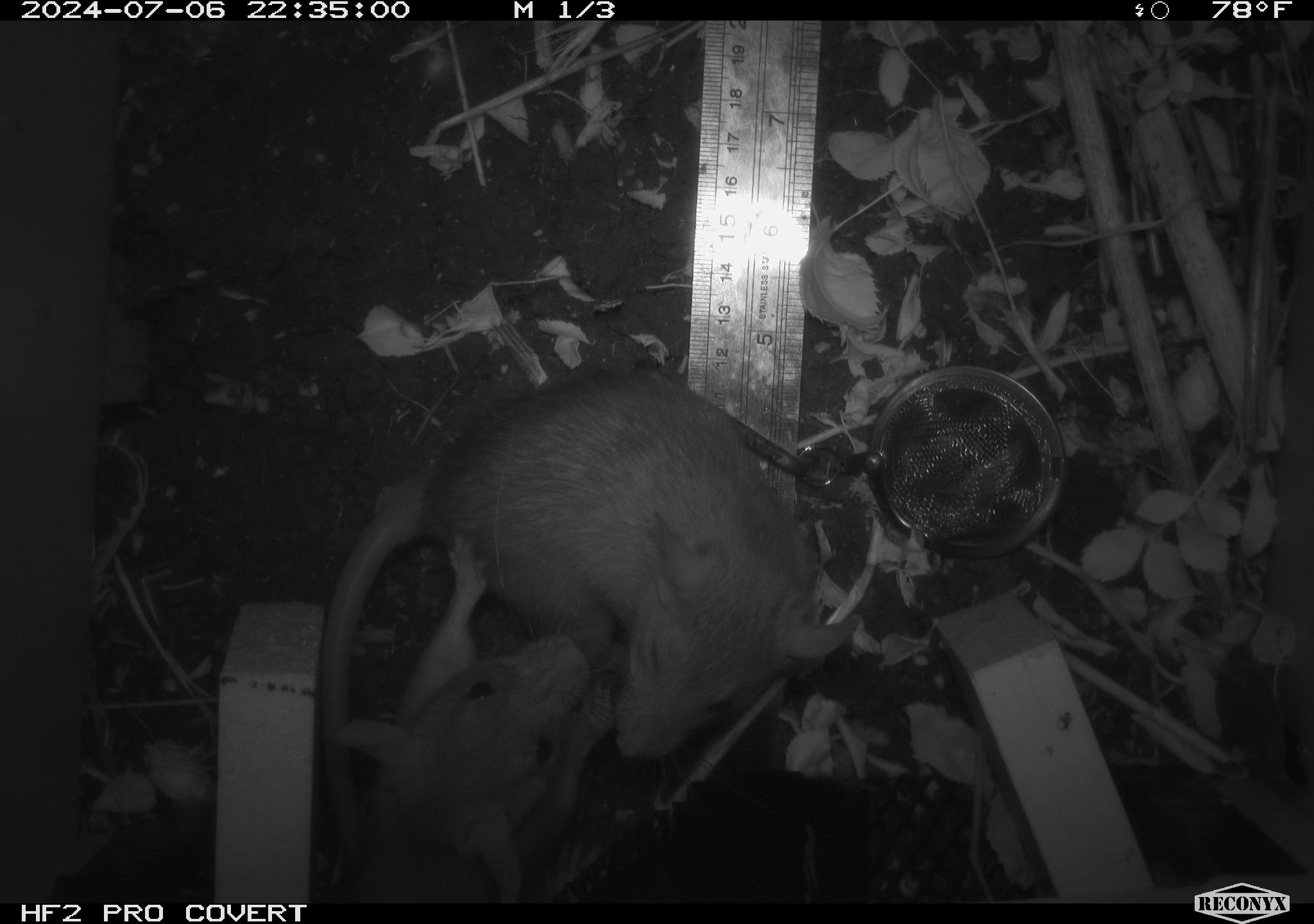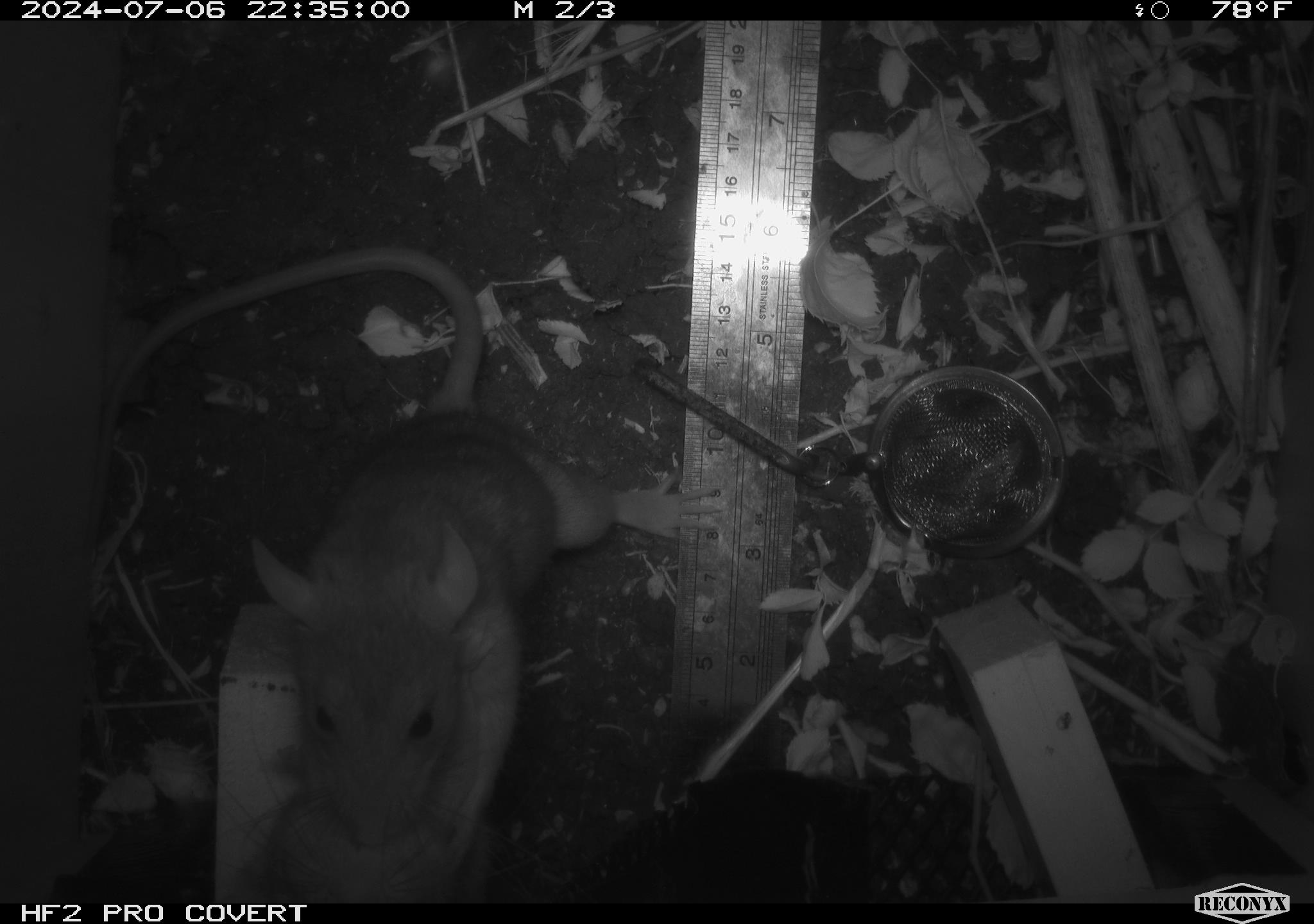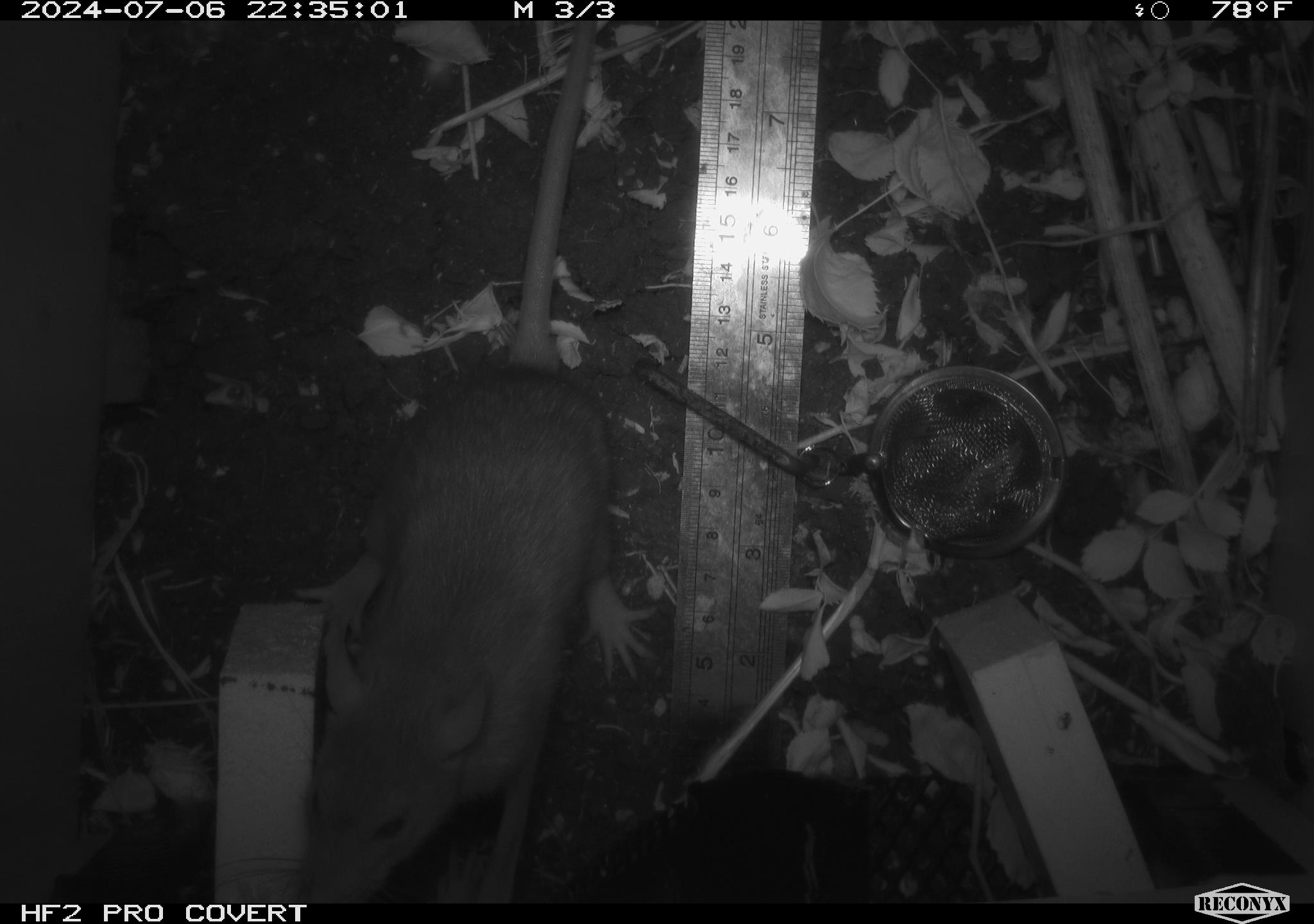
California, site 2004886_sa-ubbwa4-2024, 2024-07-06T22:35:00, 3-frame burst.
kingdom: Animalia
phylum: Chordata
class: Mammalia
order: Rodentia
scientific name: Rodentia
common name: woodrat or rat or mouse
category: woodrat or rat or mouse species